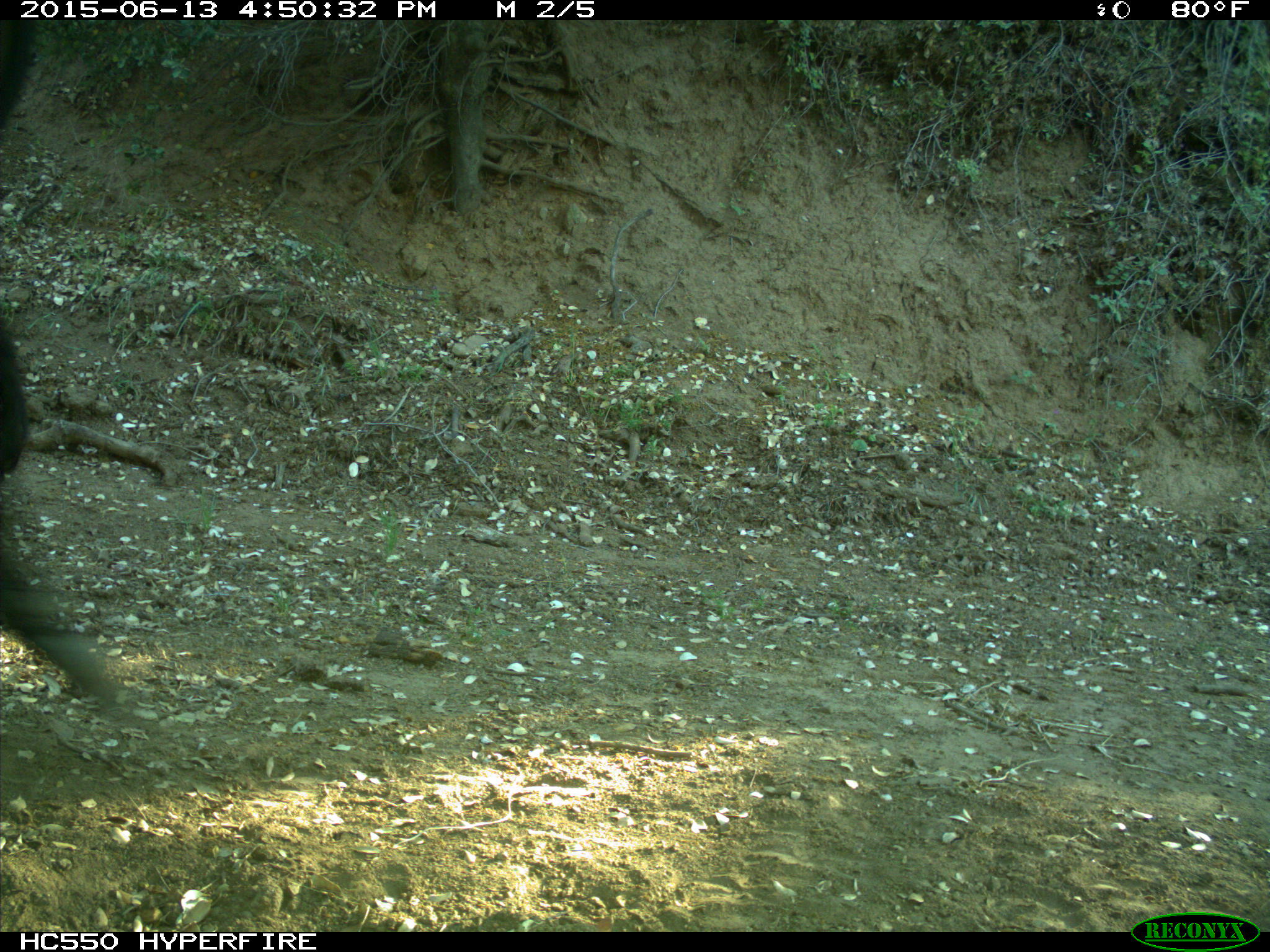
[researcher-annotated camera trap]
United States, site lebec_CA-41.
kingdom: Animalia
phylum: Chordata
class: Mammalia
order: Artiodactyla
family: Bovidae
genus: Bos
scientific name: Bos taurus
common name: domestic cow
Bos taurus (domestic cow).